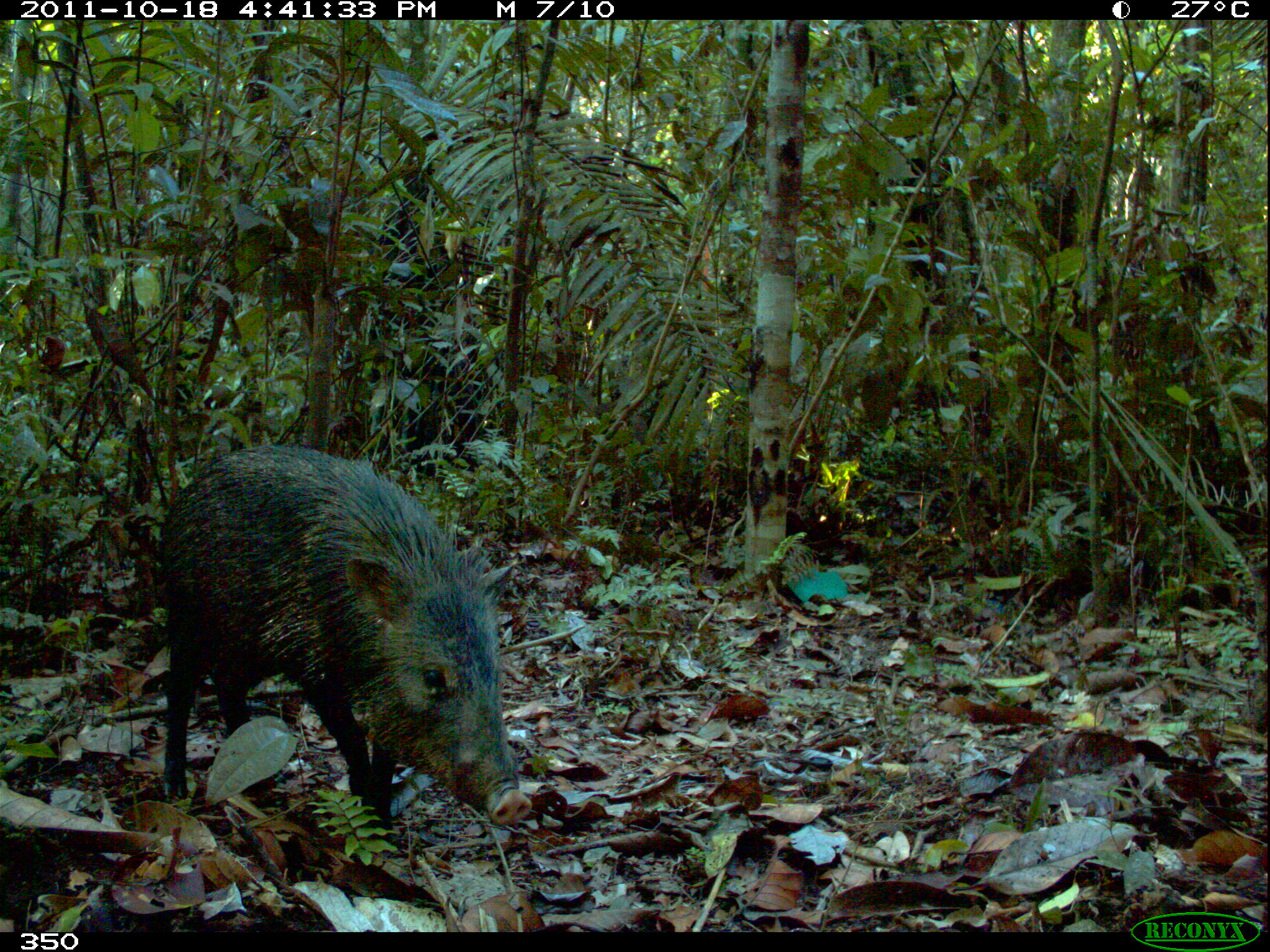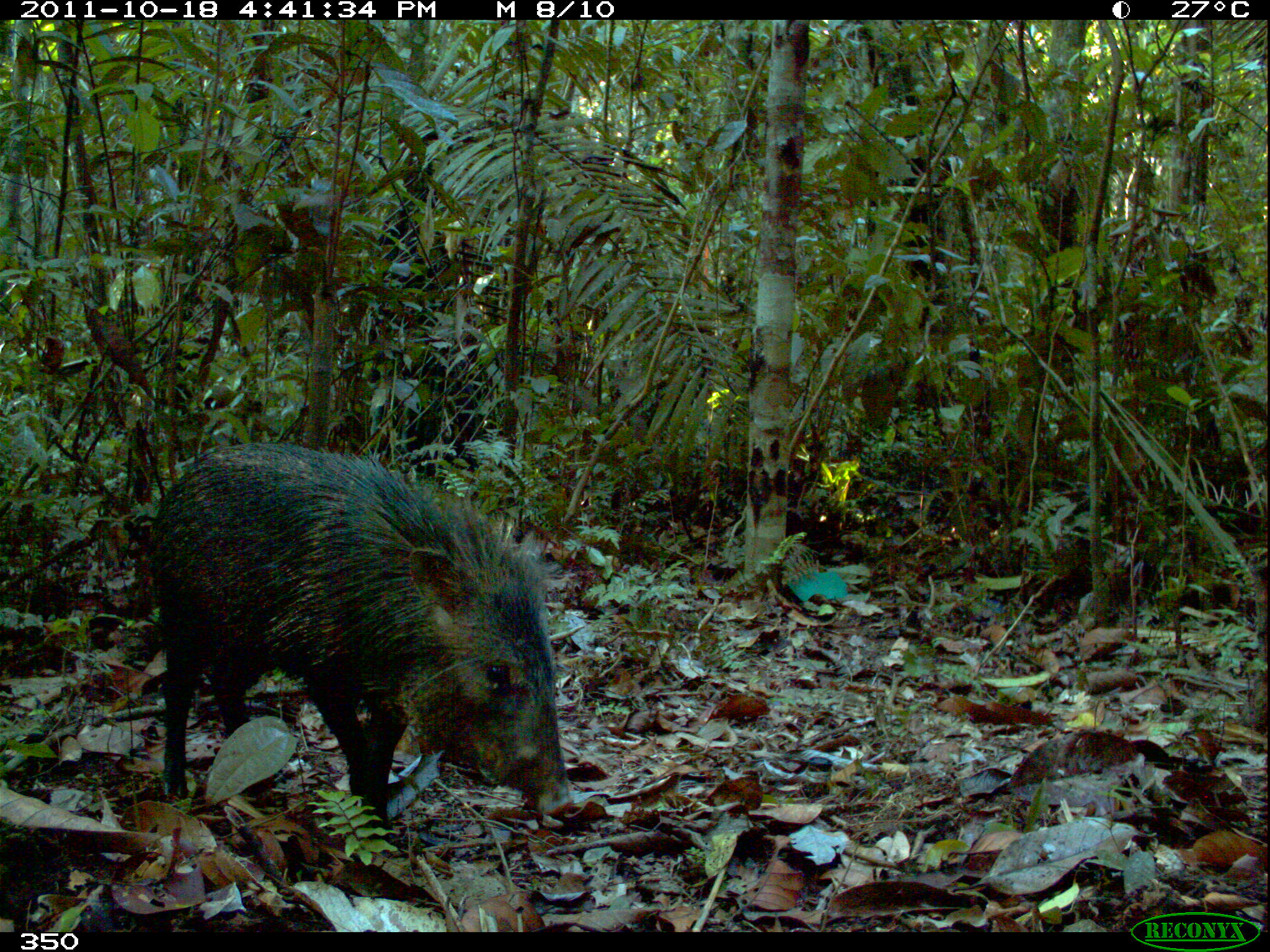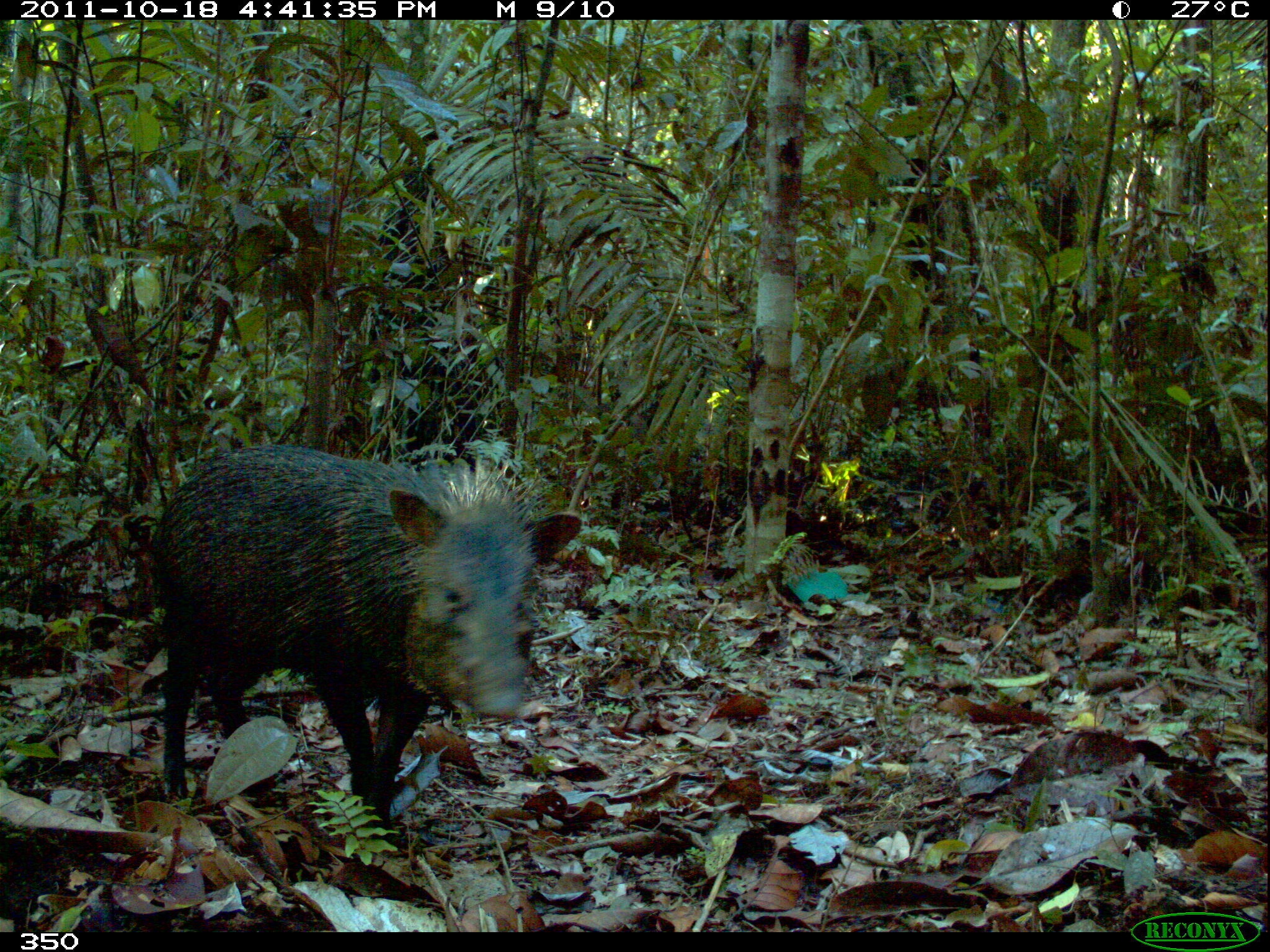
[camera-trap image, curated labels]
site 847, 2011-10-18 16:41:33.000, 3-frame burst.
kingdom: Animalia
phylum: Chordata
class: Mammalia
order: Artiodactyla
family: Tayassuidae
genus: Pecari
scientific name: Pecari tajacu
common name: collared peccary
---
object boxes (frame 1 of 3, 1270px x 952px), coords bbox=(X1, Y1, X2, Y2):
pecari tajacu: bbox=(160, 443, 533, 842)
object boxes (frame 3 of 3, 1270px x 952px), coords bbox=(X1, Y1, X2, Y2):
pecari tajacu: bbox=(149, 440, 584, 842)